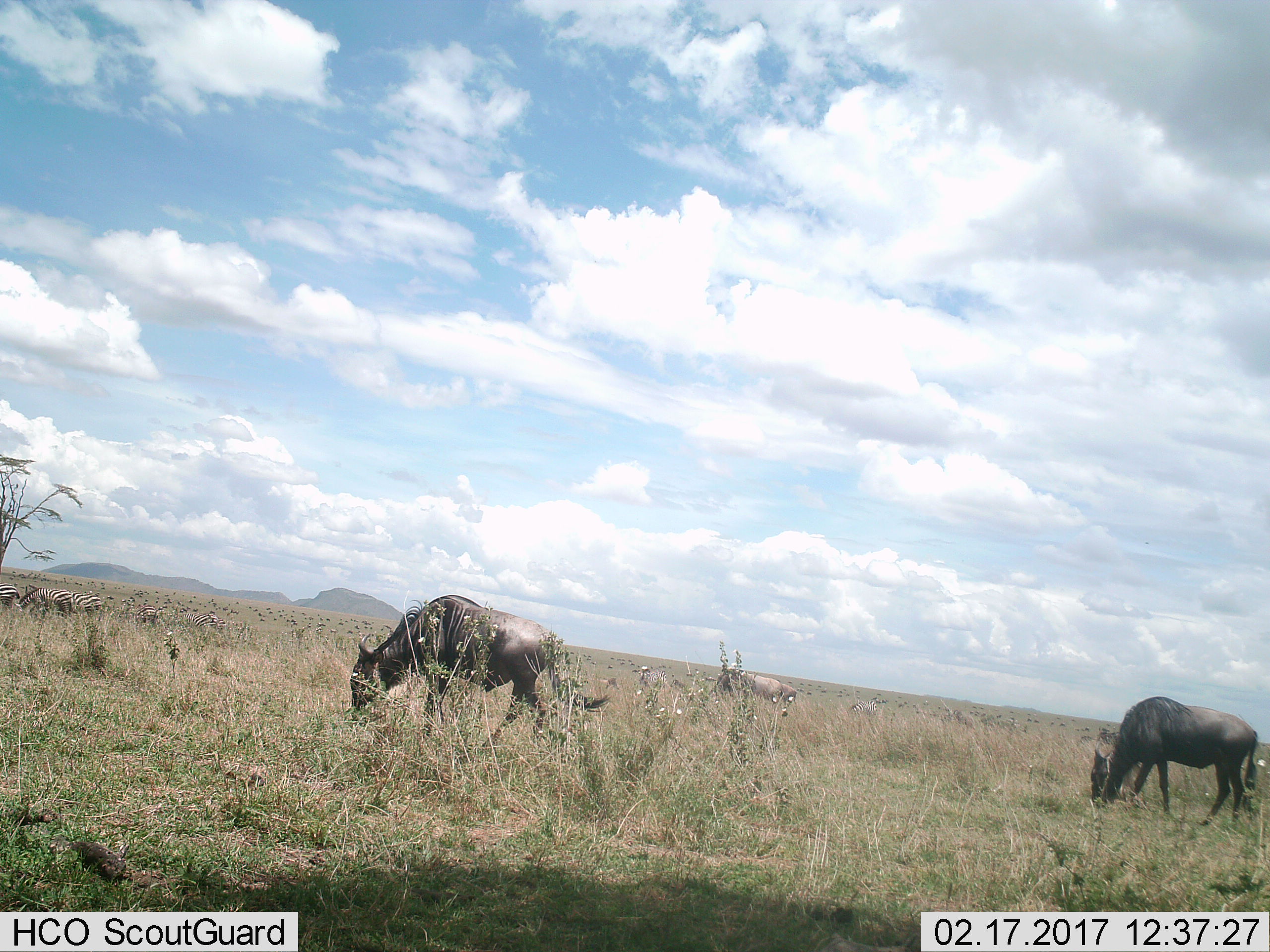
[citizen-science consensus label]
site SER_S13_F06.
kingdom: Animalia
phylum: Chordata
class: Mammalia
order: Artiodactyla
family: Bovidae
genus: Connochaetes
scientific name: Connochaetes taurinus taurinus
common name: blue wildebeest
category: wildebeestblue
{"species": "wildebeestblue (blue wildebeest) (Connochaetes taurinus taurinus)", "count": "3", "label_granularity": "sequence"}